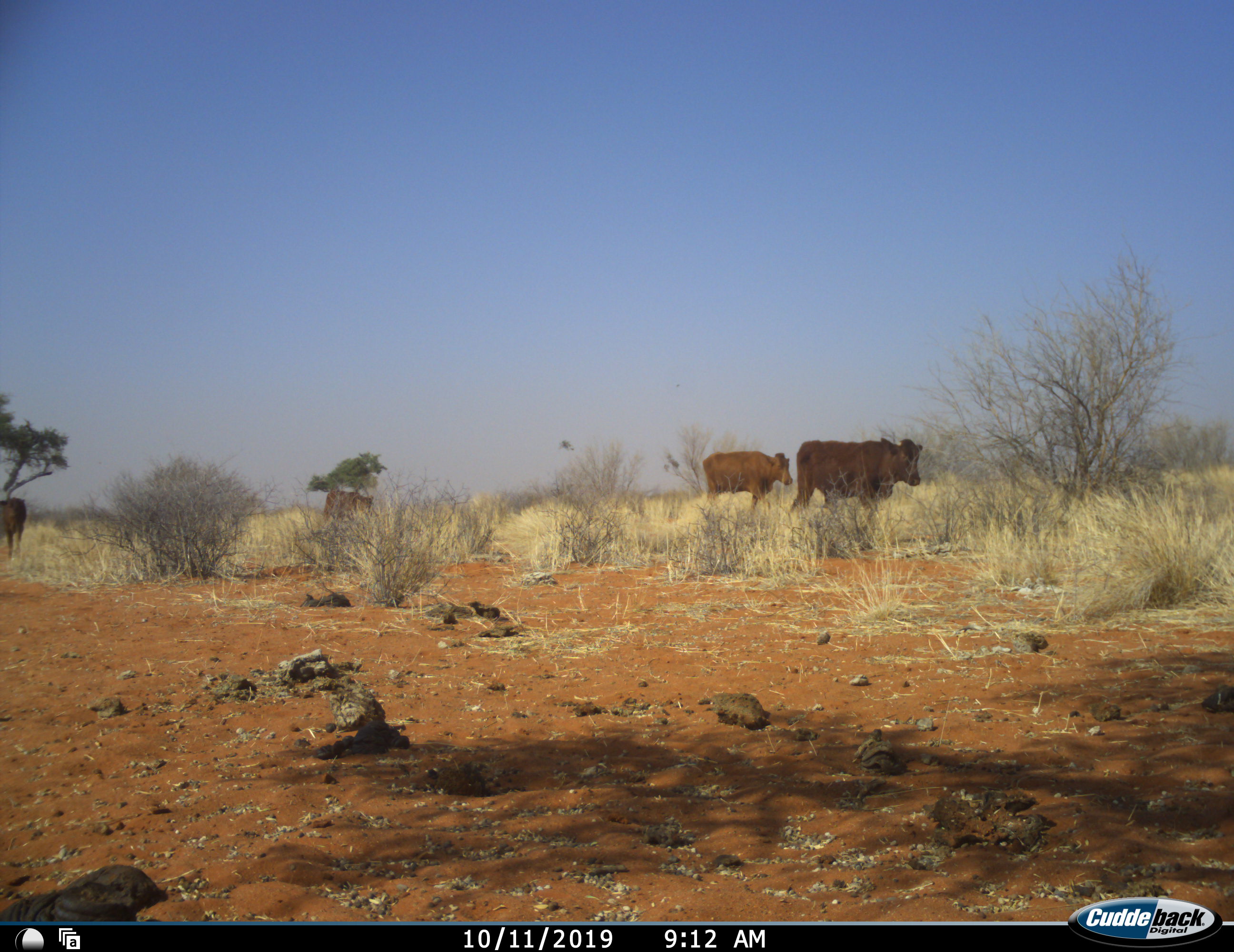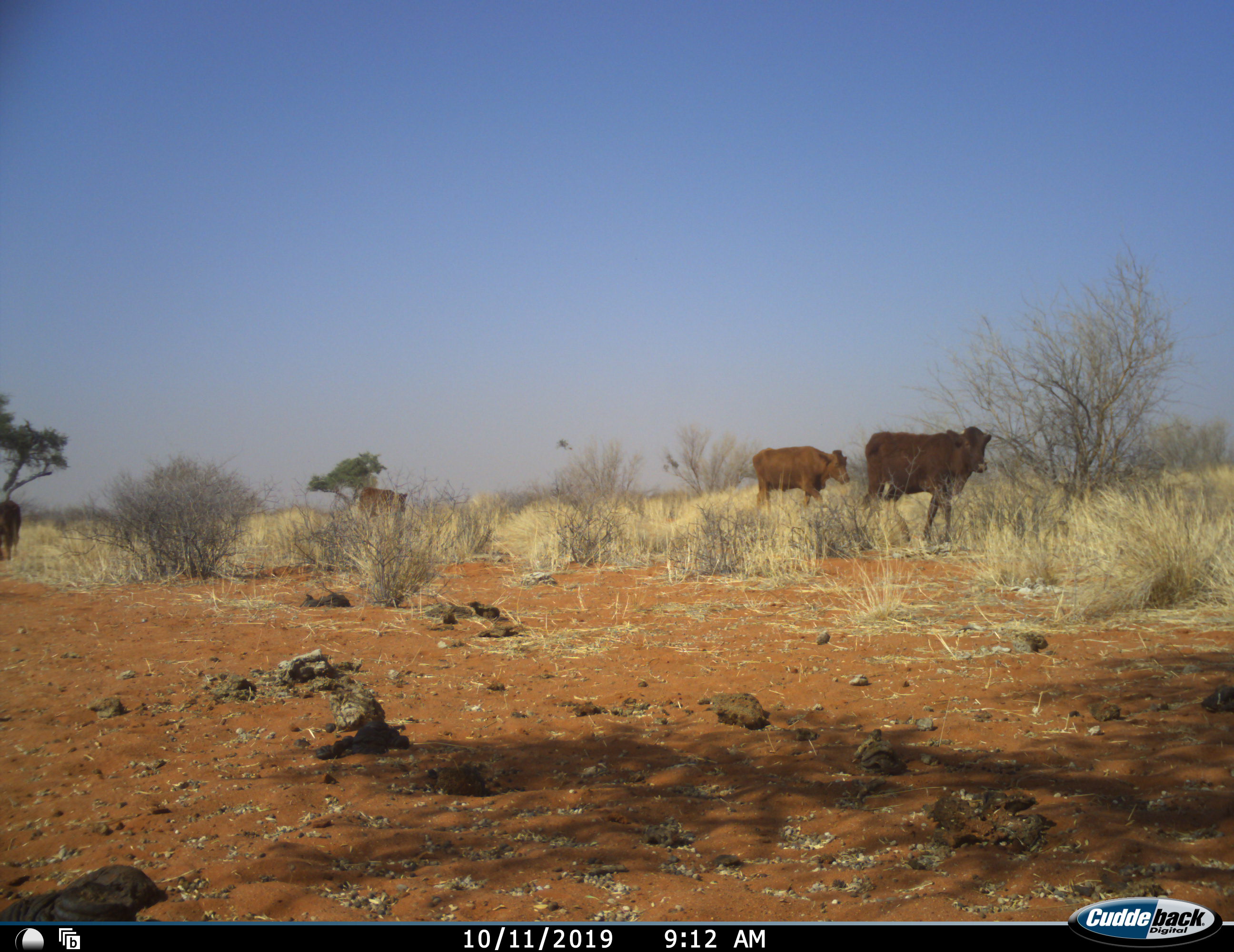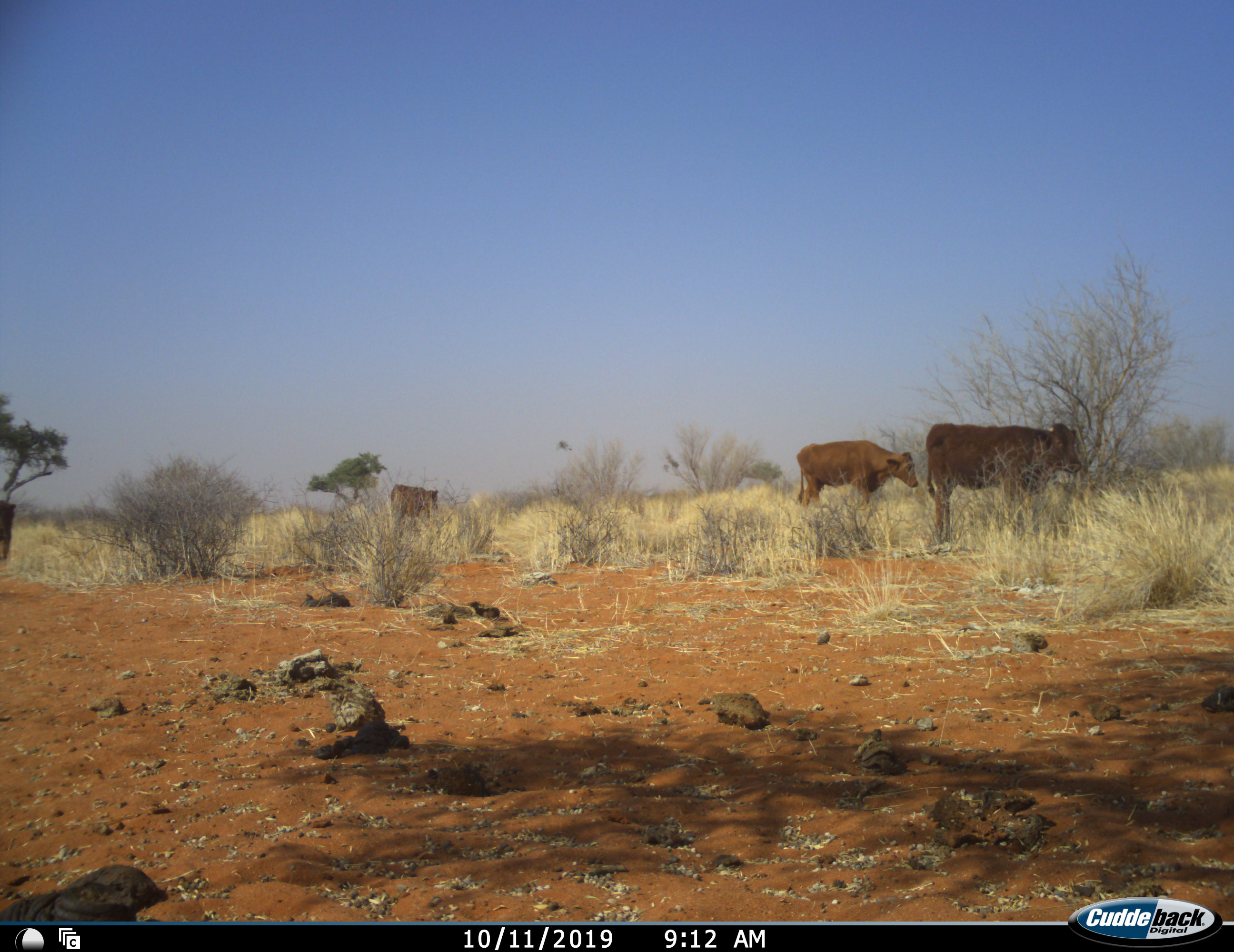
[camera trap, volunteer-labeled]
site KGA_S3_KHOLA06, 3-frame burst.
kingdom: Animalia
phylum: Chordata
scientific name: Vertebrata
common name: domestic animal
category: domesticanimal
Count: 4.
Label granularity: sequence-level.